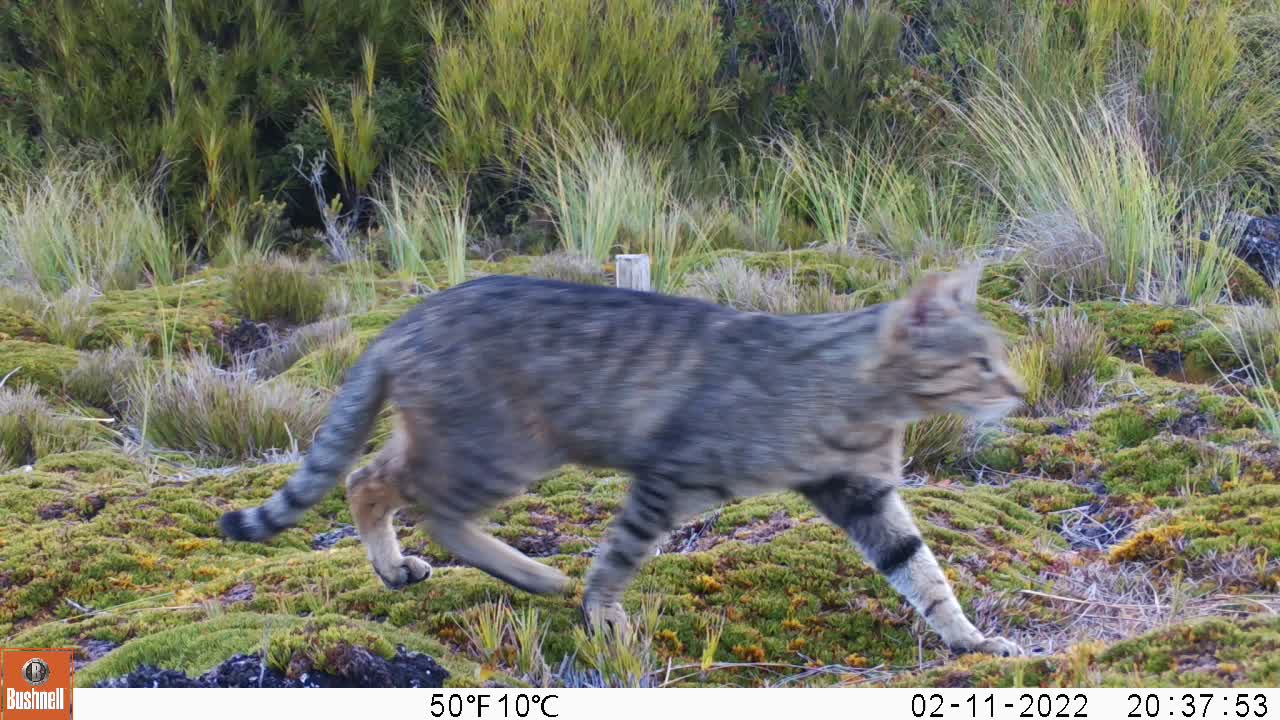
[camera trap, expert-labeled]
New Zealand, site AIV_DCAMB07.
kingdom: Animalia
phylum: Chordata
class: Mammalia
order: Carnivora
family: Felidae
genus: Felis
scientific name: Felis catus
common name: domestic cat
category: cat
Cat (domestic cat) (Felis catus).